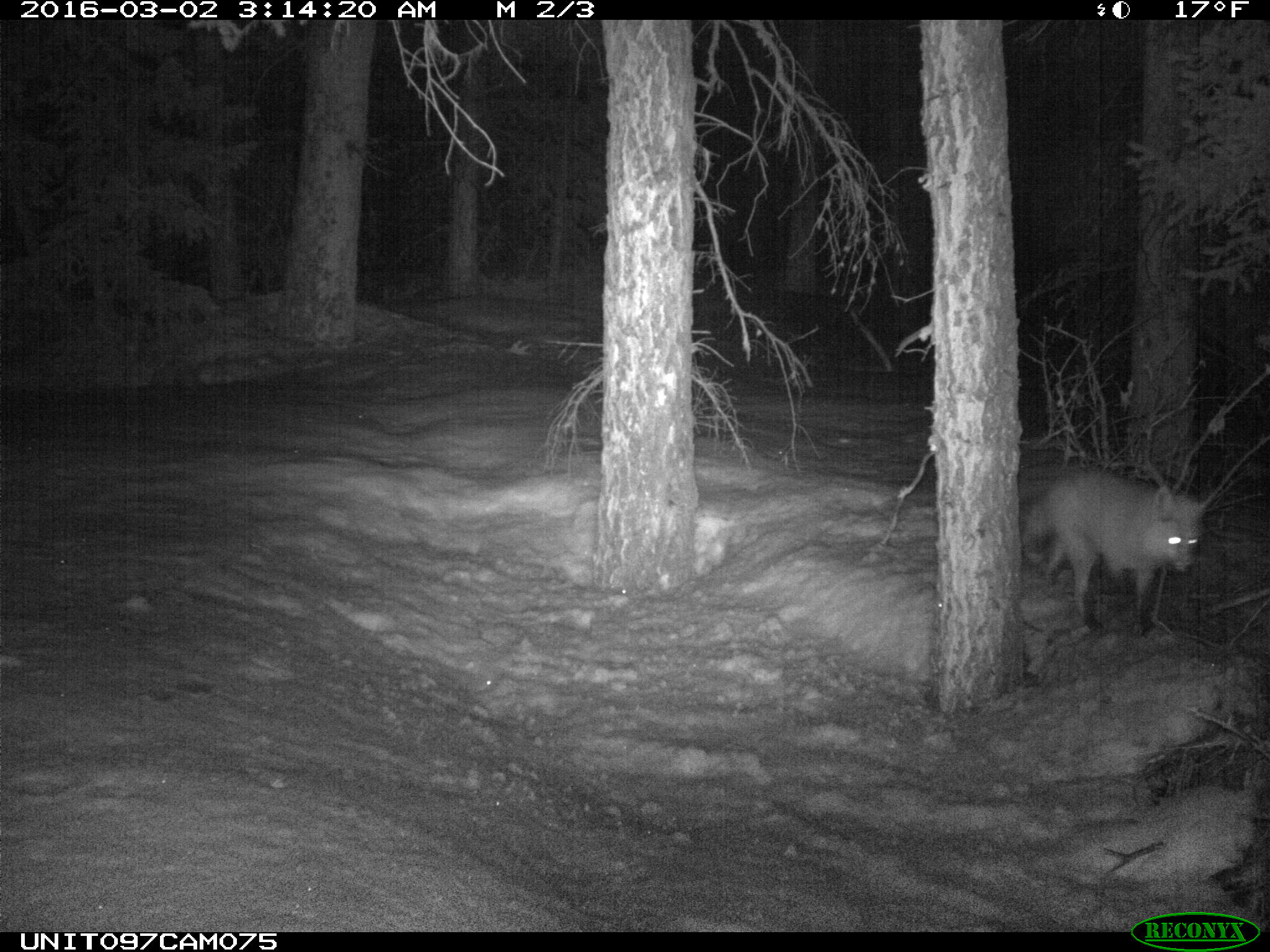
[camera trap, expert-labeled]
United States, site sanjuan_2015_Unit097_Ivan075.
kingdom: Animalia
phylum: Chordata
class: Mammalia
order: Carnivora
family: Canidae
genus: Vulpes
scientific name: Vulpes vulpes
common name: red fox